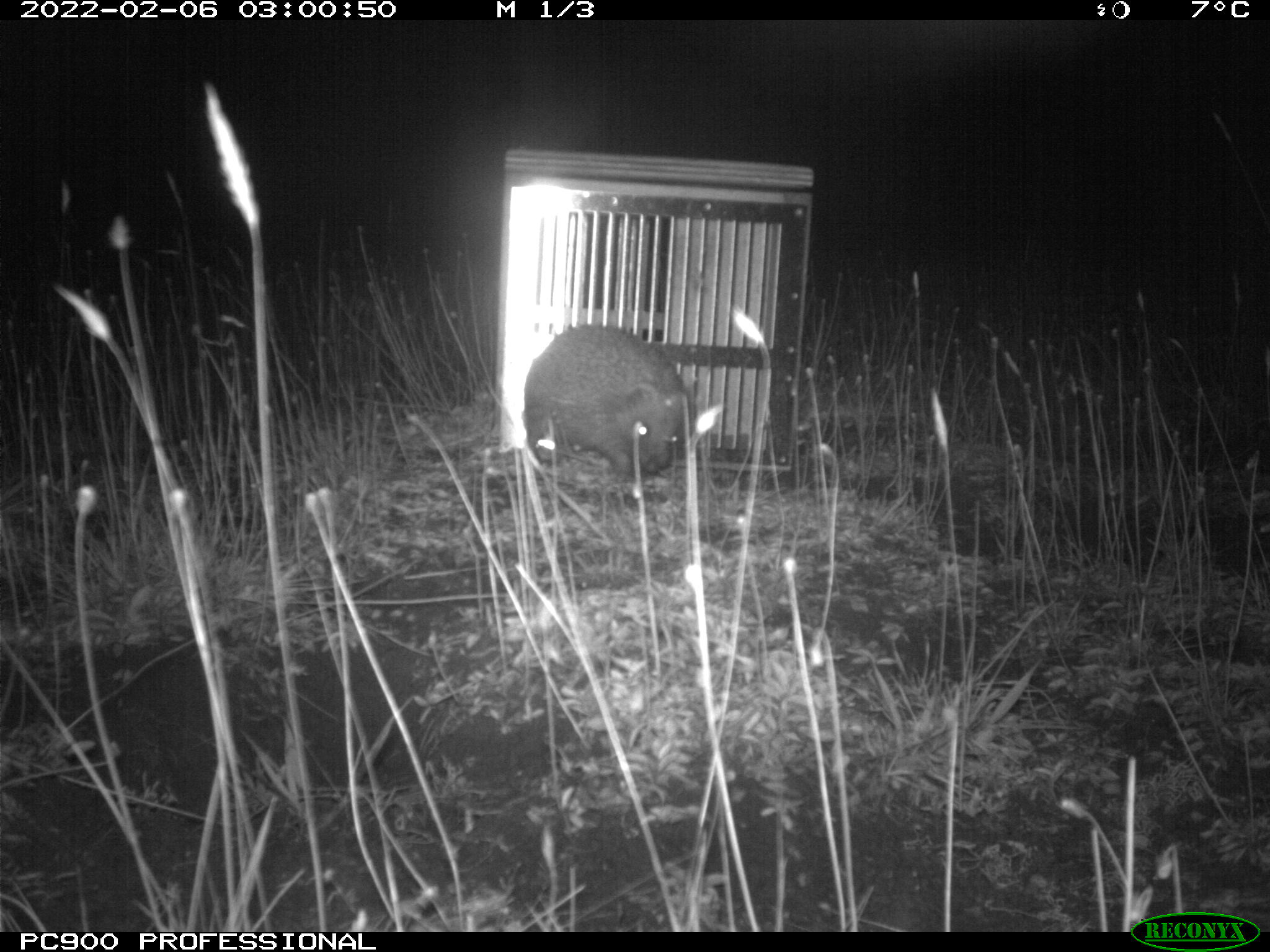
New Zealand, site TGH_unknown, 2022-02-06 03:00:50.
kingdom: Animalia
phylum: Chordata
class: Mammalia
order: Eulipotyphla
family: Erinaceidae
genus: Erinaceus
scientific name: Erinaceus europaeus europaeus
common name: european hedgehog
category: hedgehog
Hedgehog (european hedgehog) (Erinaceus europaeus europaeus).